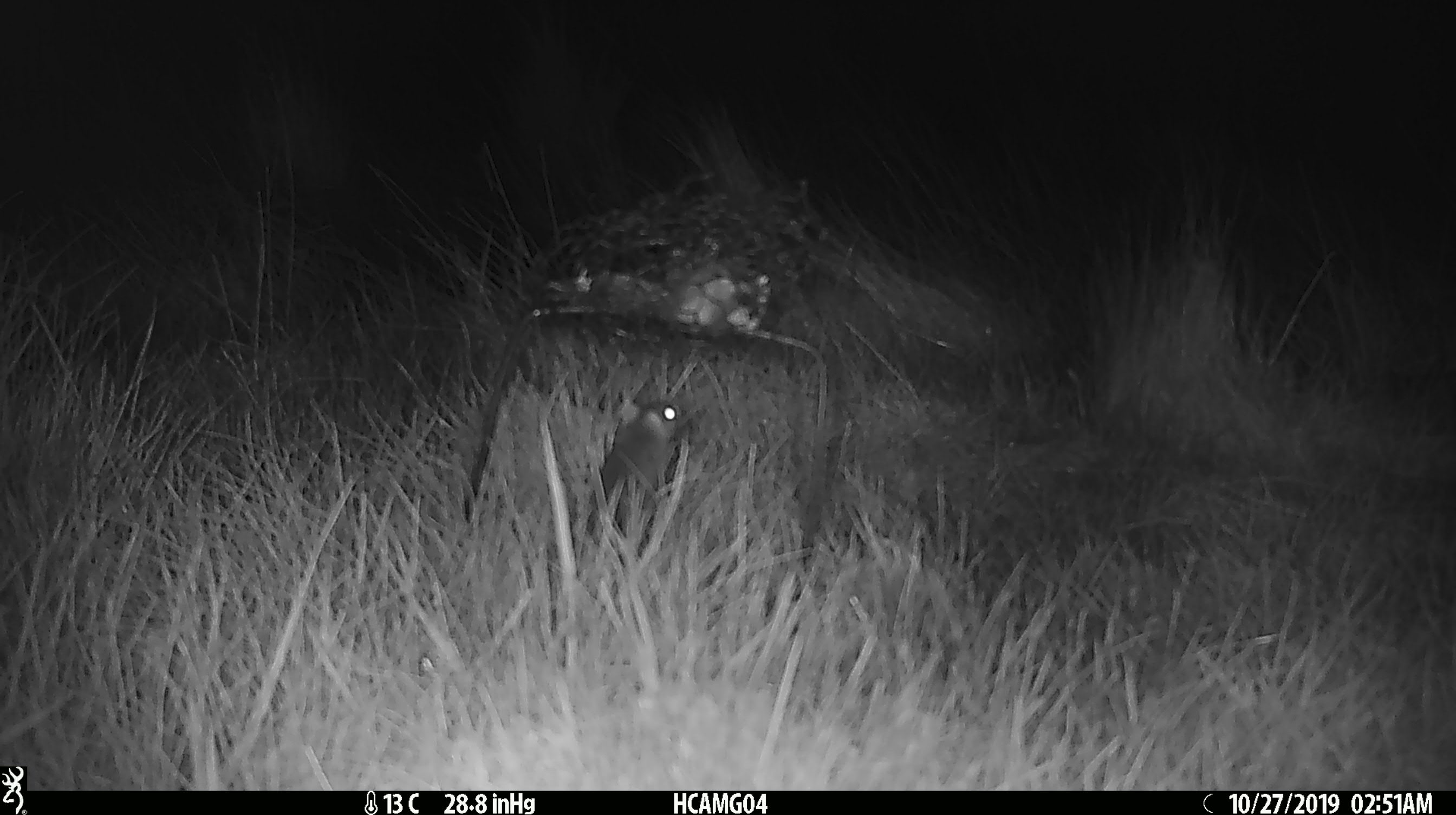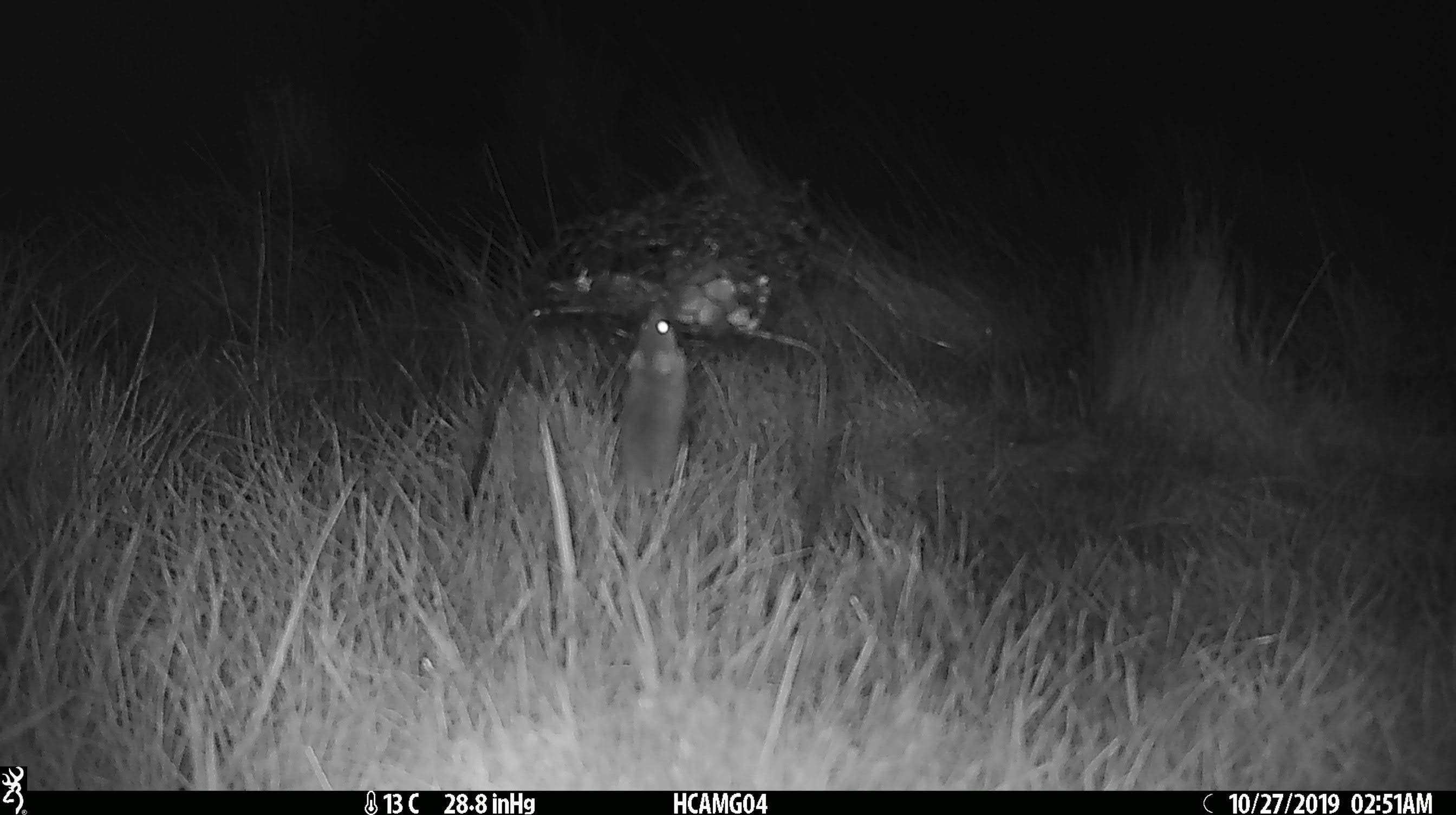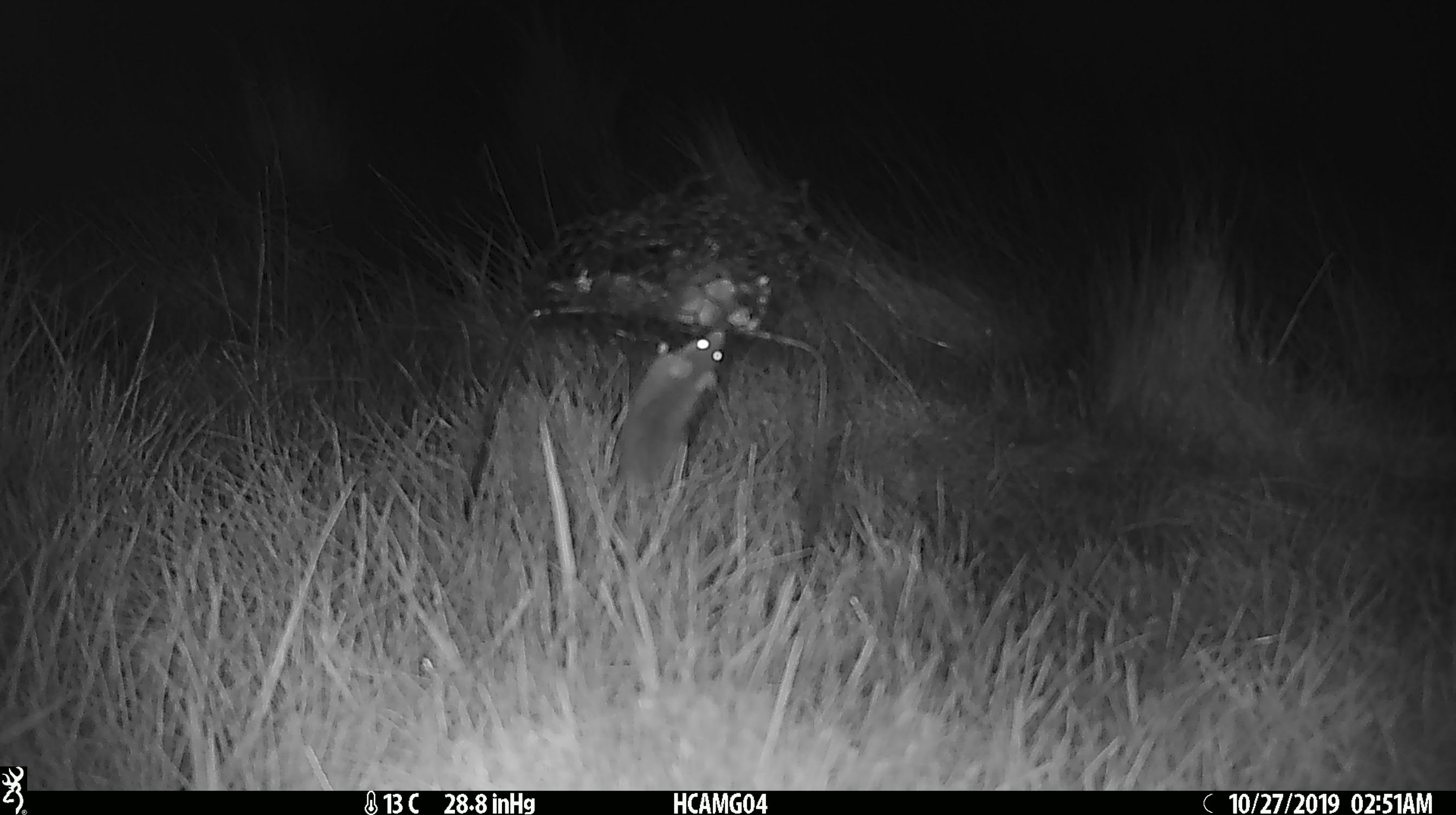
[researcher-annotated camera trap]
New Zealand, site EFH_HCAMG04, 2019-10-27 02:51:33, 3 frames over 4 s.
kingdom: Animalia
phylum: Chordata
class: Mammalia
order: Rodentia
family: Muridae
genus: Mus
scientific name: Mus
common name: mouse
Mouse (Mus).